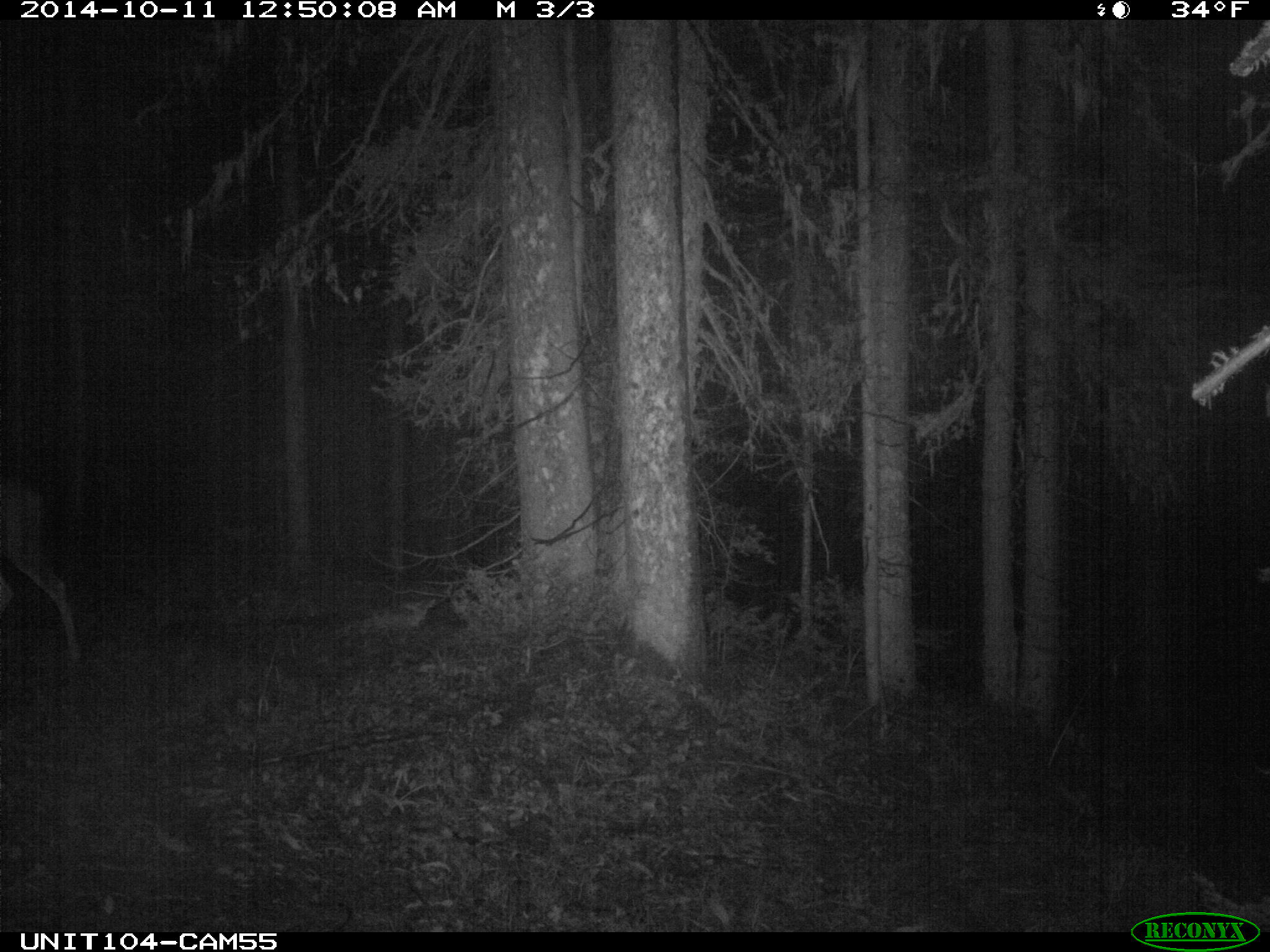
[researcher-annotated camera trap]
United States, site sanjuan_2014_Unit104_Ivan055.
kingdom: Animalia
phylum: Chordata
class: Mammalia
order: Artiodactyla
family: Cervidae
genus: Odocoileus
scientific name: Odocoileus hemionus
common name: mule deer